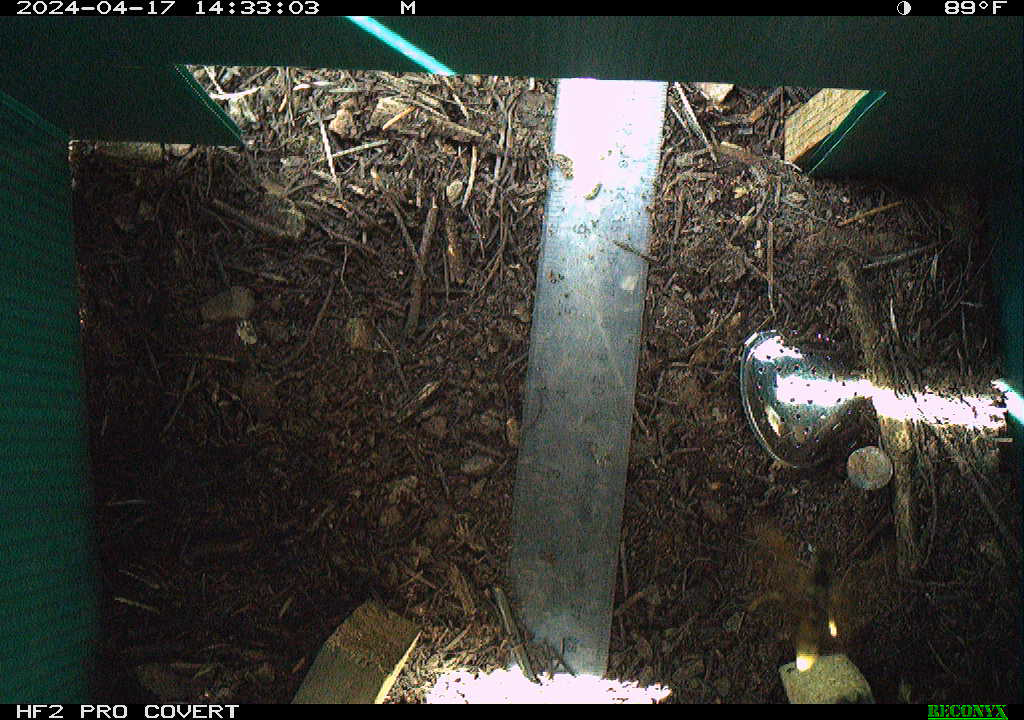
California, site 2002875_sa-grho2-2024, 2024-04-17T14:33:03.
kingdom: Animalia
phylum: Arthropoda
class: Insecta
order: Hymenoptera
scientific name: Hymenoptera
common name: ants, bees, wasps, and sawflies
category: hymenoptera order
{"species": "hymenoptera order (ants, bees, wasps, and sawflies) (Hymenoptera)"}